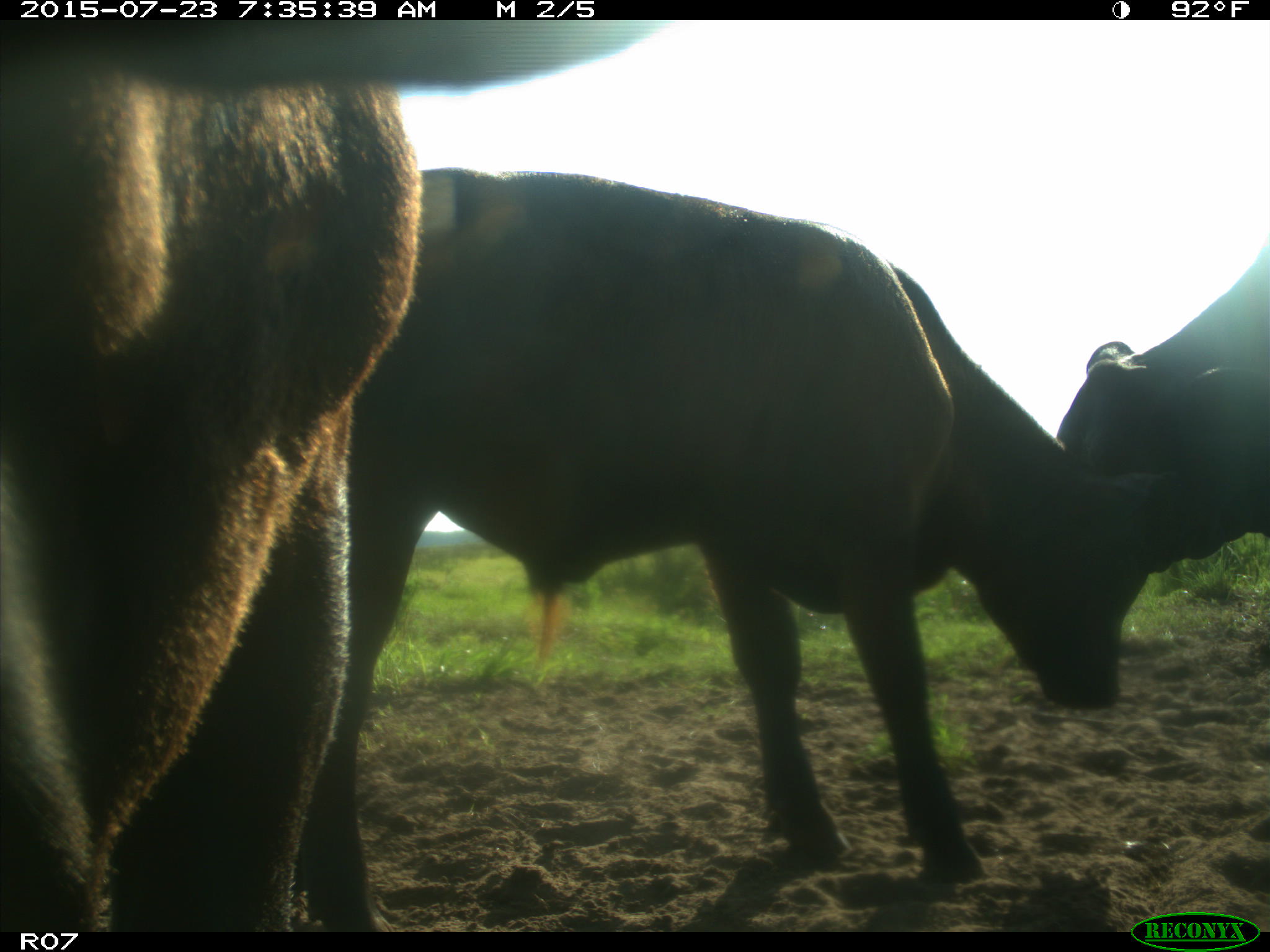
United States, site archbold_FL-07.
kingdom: Animalia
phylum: Chordata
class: Mammalia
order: Artiodactyla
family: Bovidae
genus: Bos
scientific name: Bos taurus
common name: domestic cow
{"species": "Bos taurus (domestic cow)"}